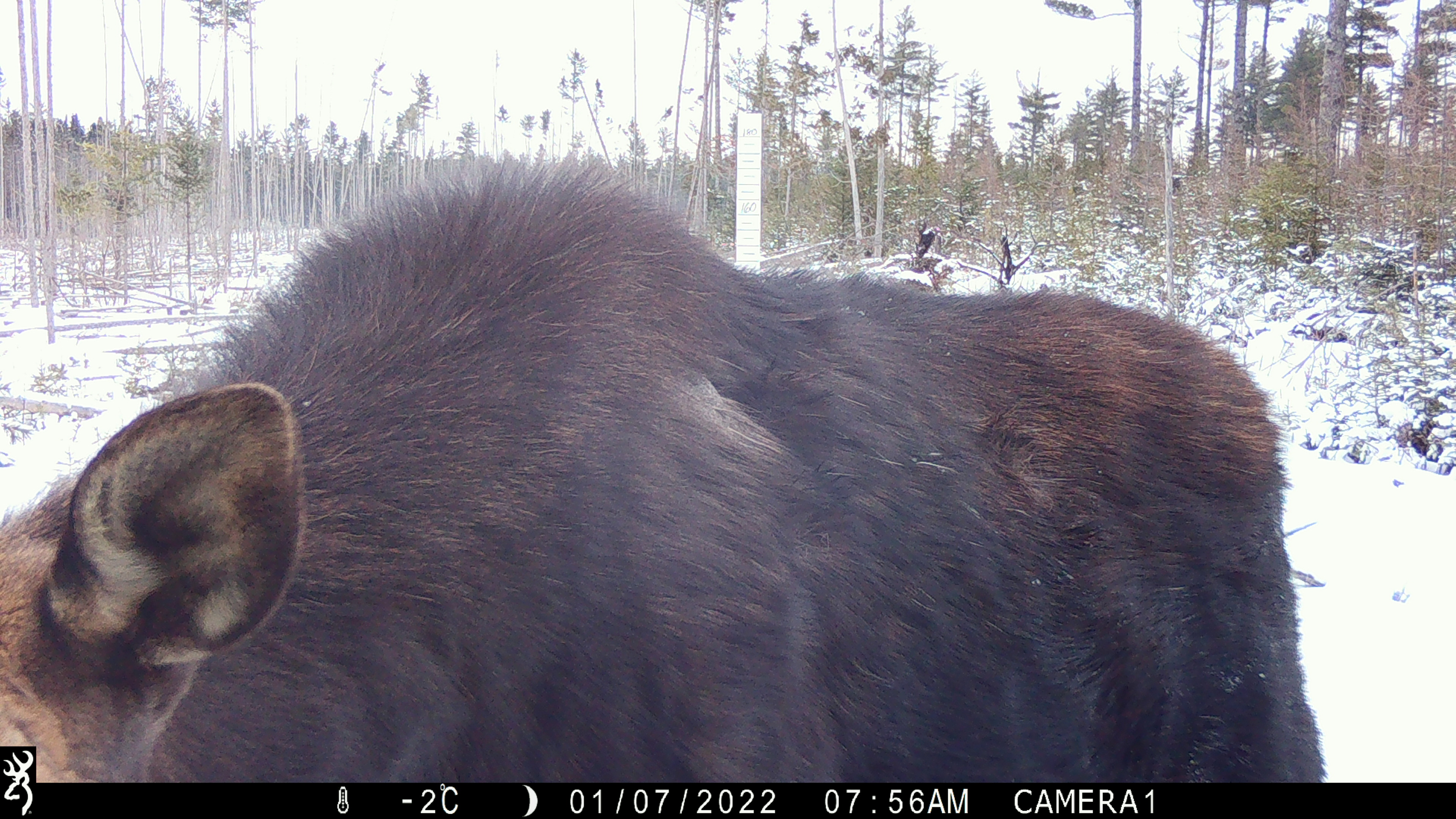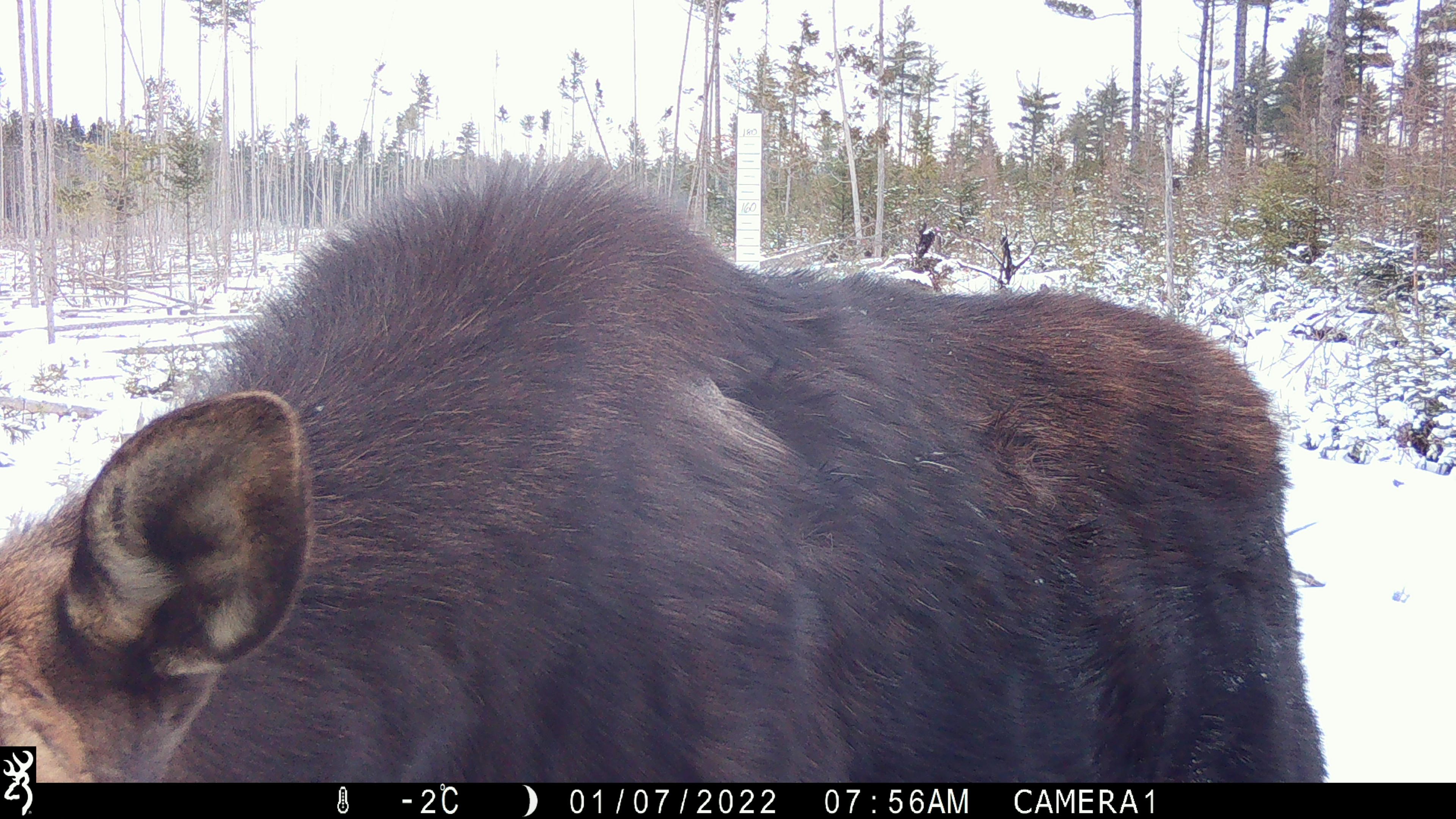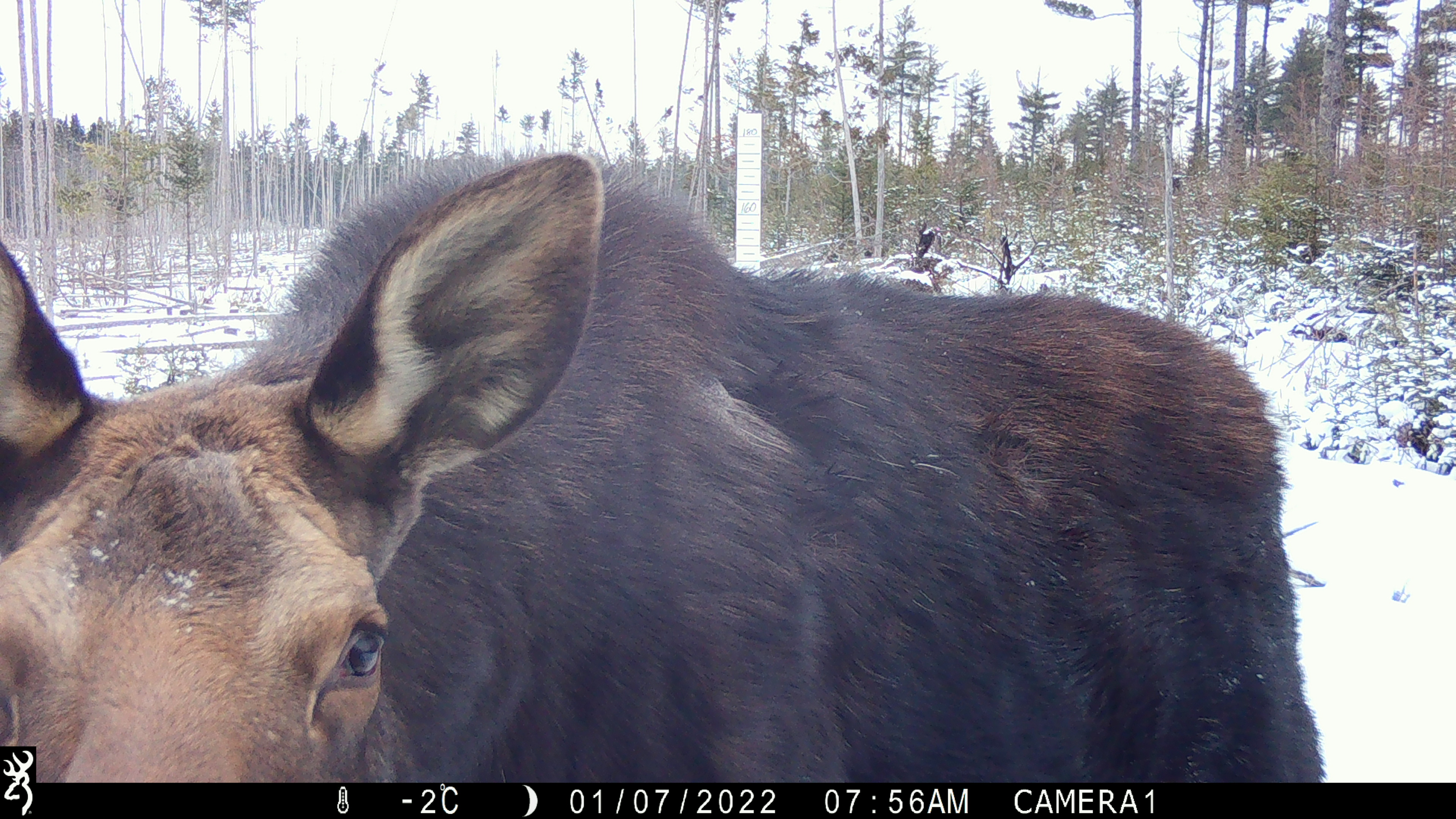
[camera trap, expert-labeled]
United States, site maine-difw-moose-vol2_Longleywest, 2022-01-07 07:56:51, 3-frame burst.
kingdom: Animalia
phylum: Chordata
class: Mammalia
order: Artiodactyla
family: Cervidae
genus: Alces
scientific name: Alces alces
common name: moose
Moose (Alces alces).